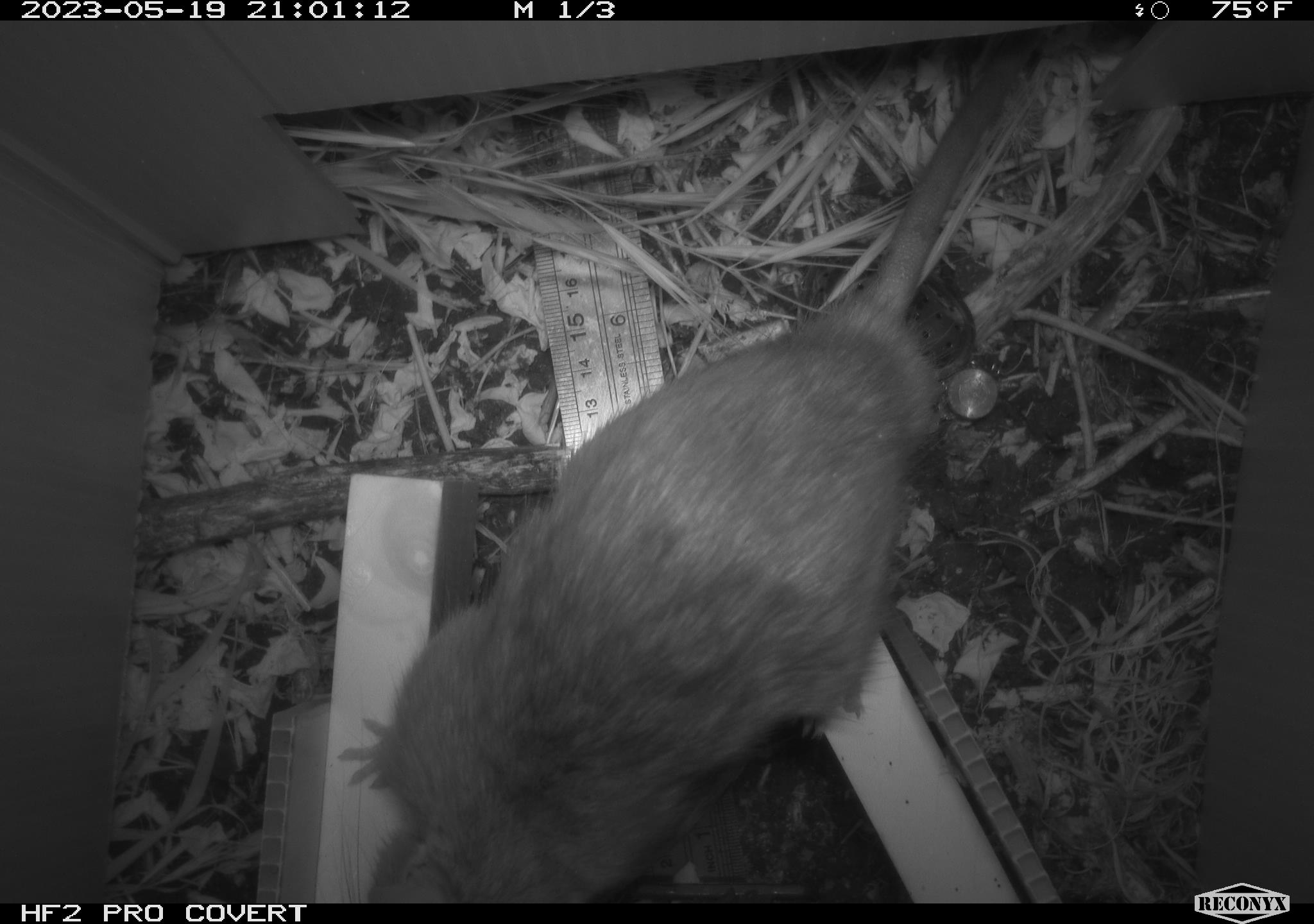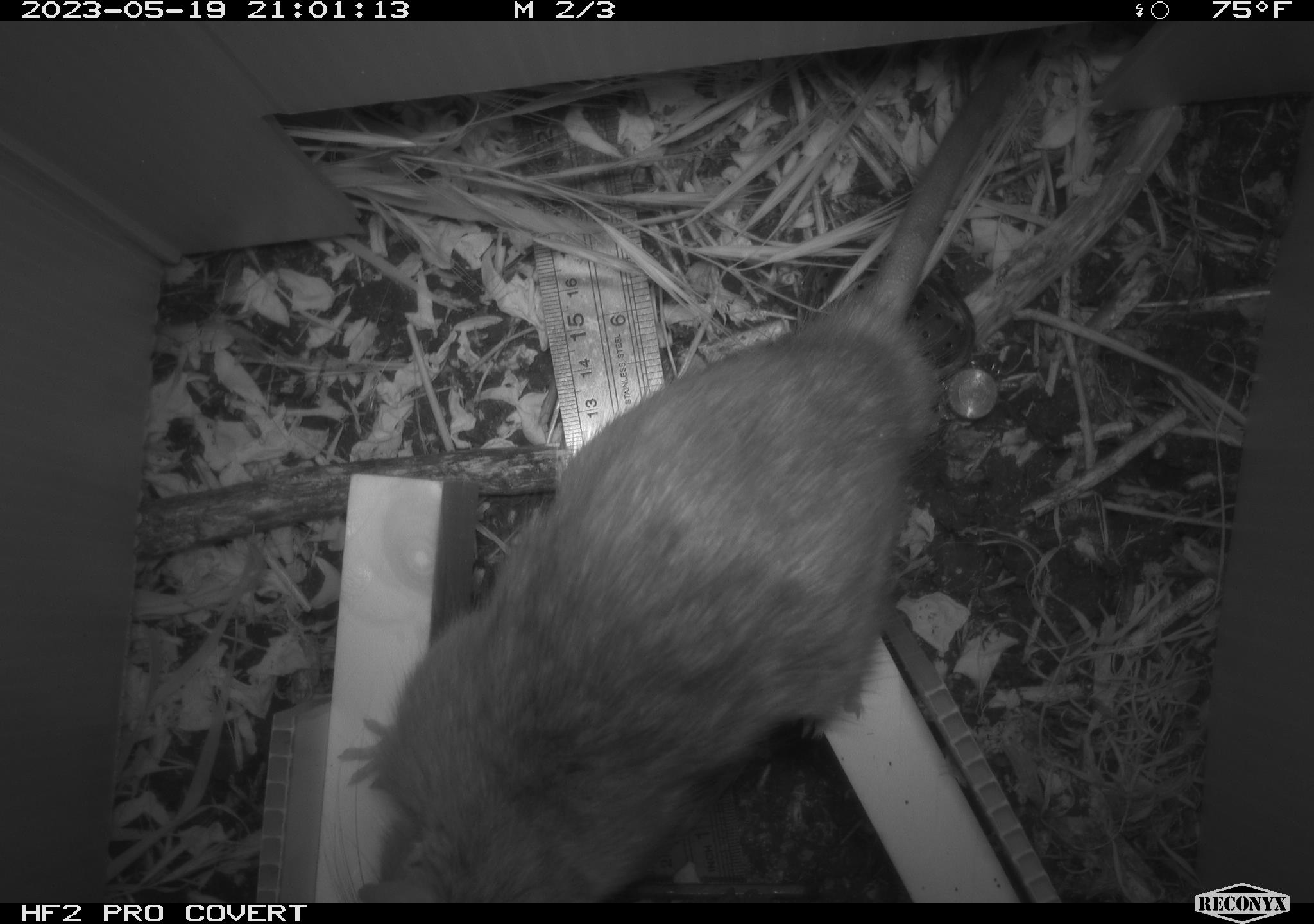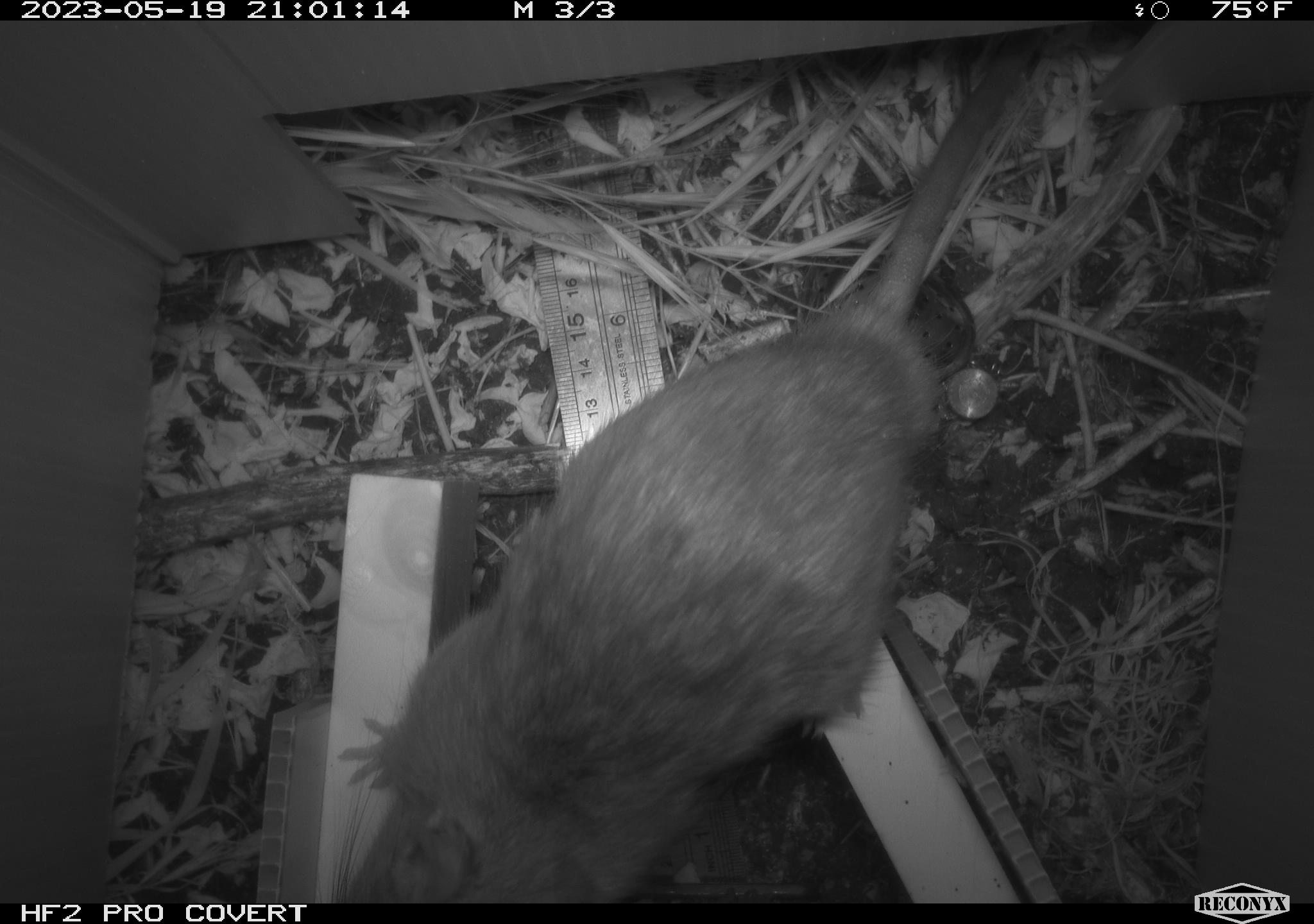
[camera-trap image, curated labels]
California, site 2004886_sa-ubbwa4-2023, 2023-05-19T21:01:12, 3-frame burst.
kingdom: Animalia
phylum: Chordata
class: Mammalia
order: Rodentia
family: Muridae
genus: Rattus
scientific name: Rattus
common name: rat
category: rattus species